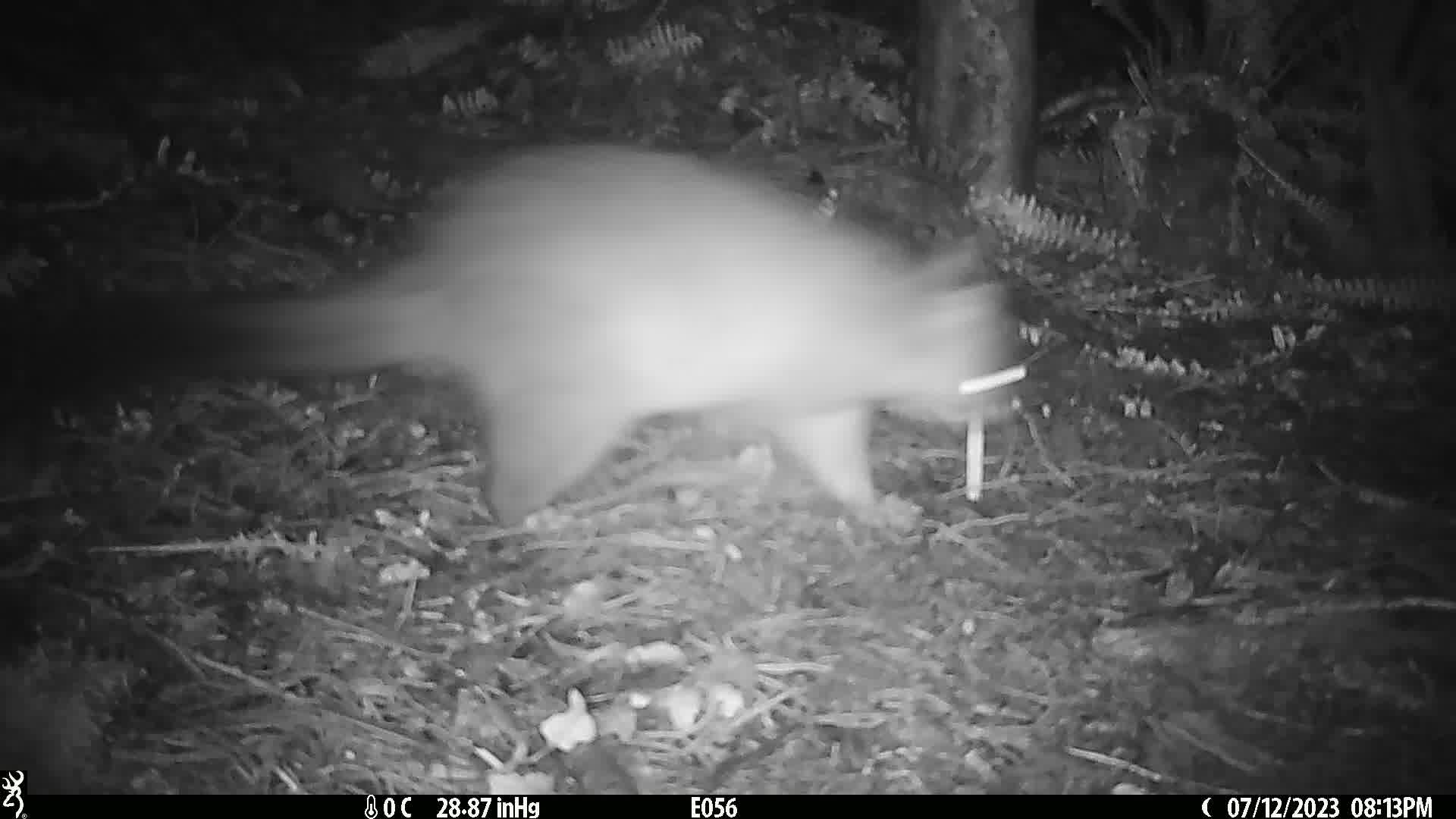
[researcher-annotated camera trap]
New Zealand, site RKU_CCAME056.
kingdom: Animalia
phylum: Chordata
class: Mammalia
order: Diprotodontia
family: Phalangeridae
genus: Trichosurus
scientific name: Trichosurus vulpecula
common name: common brushtail possum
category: possum